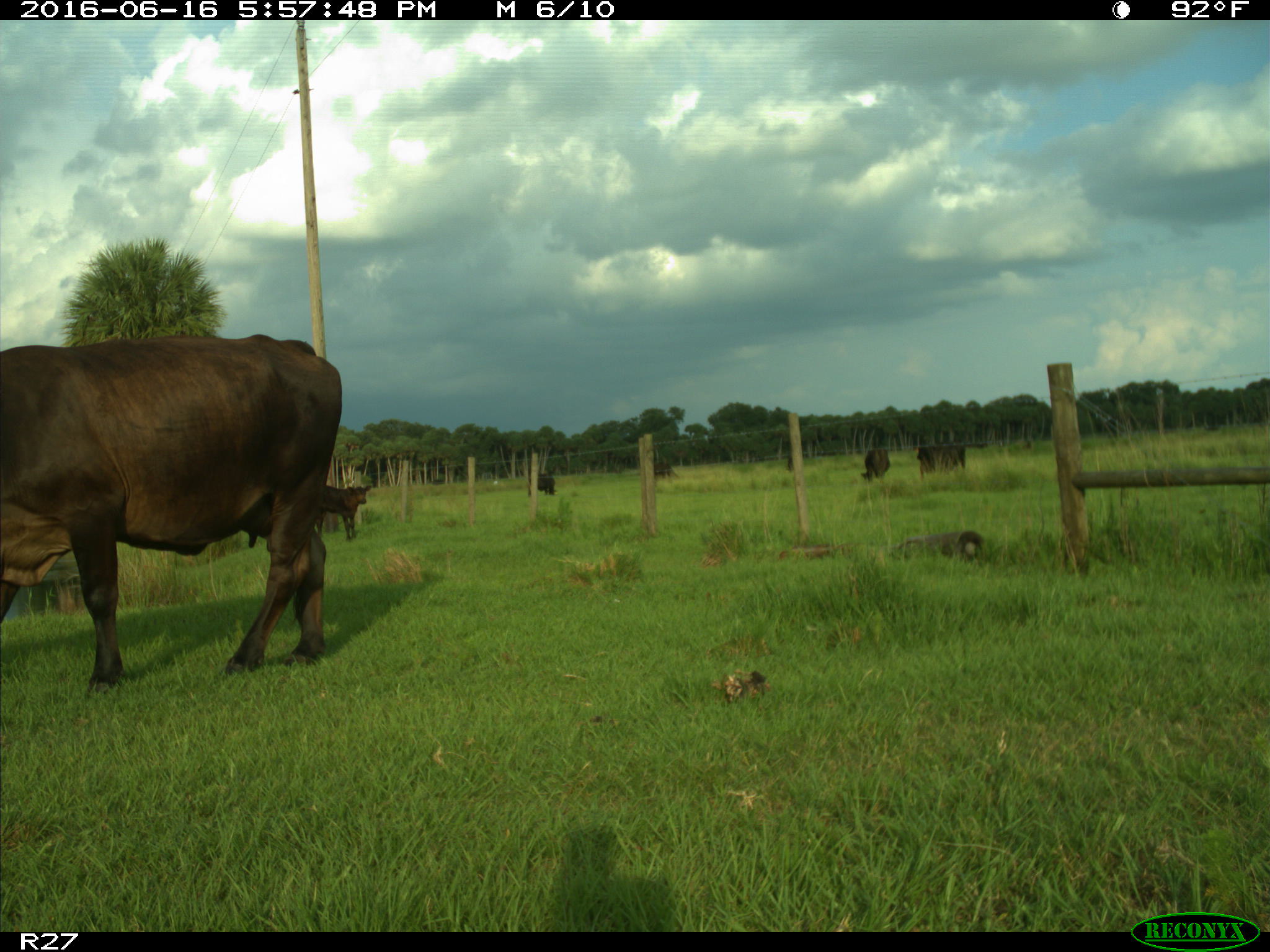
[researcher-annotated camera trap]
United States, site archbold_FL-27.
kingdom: Animalia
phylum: Chordata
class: Mammalia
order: Artiodactyla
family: Bovidae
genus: Bos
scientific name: Bos taurus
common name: domestic cow